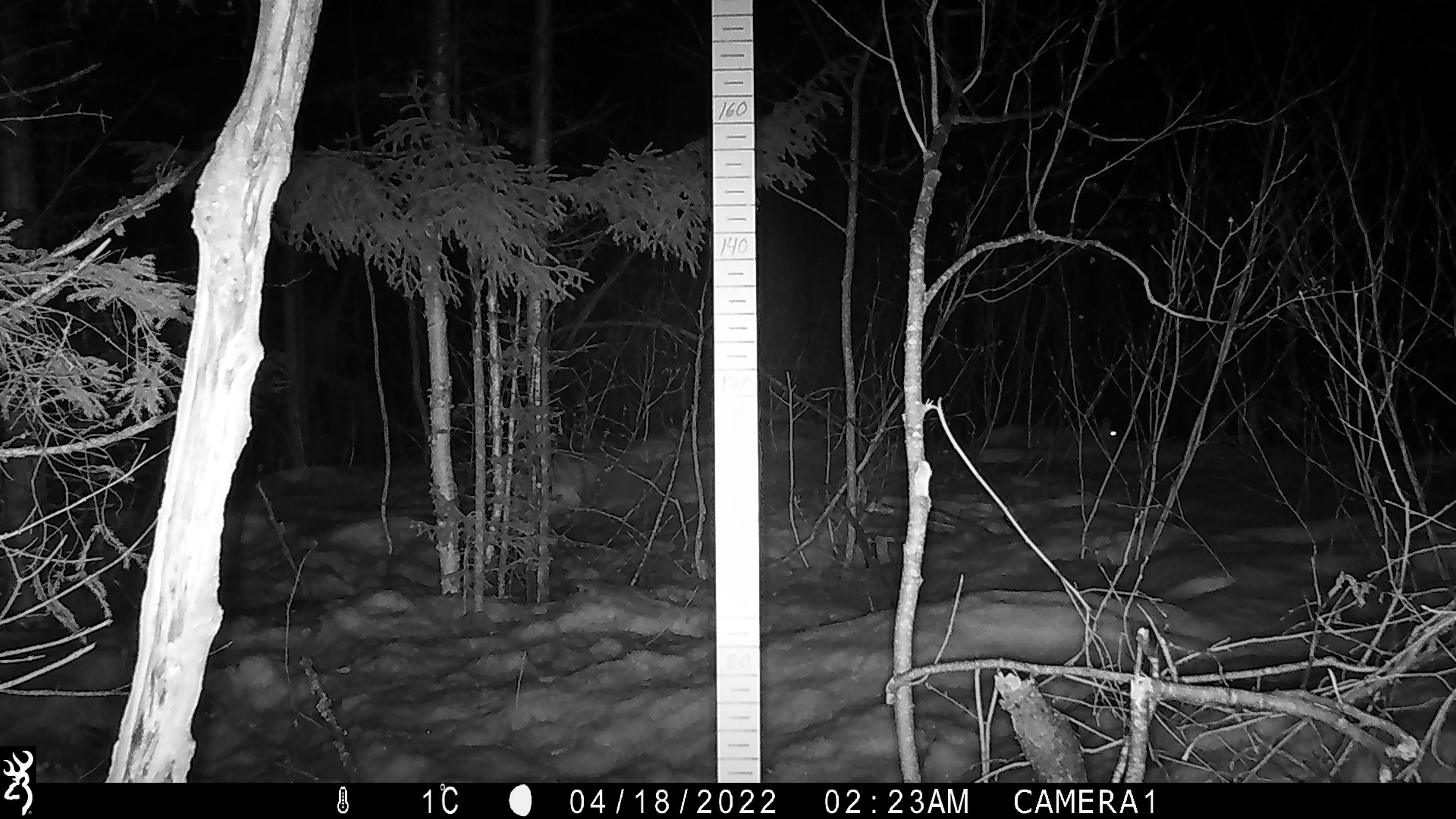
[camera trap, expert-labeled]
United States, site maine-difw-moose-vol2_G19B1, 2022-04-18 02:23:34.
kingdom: Animalia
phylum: Chordata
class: Mammalia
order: Lagomorpha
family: Leporidae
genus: Lepus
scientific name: Lepus americanus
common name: snowshoe hare